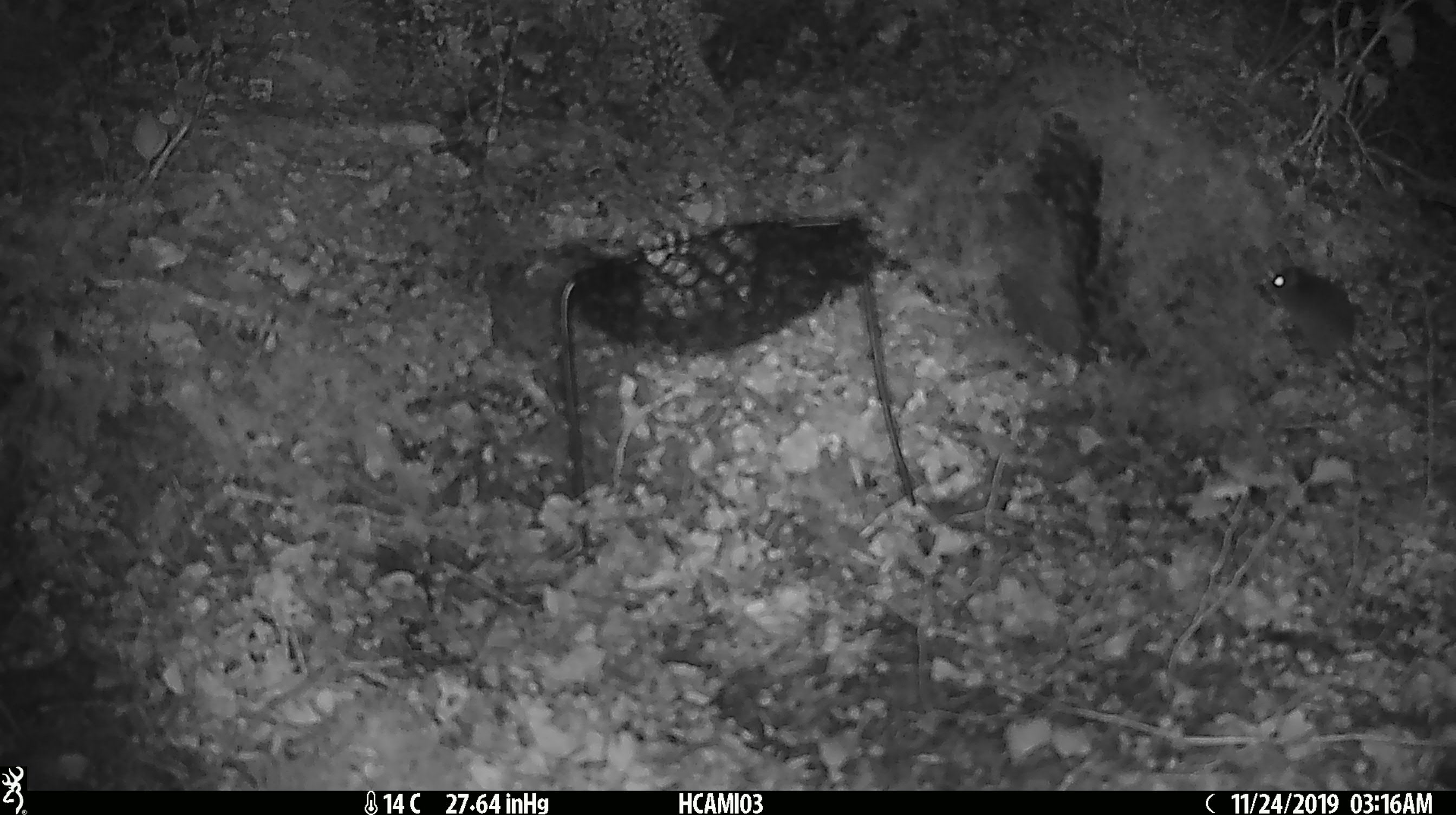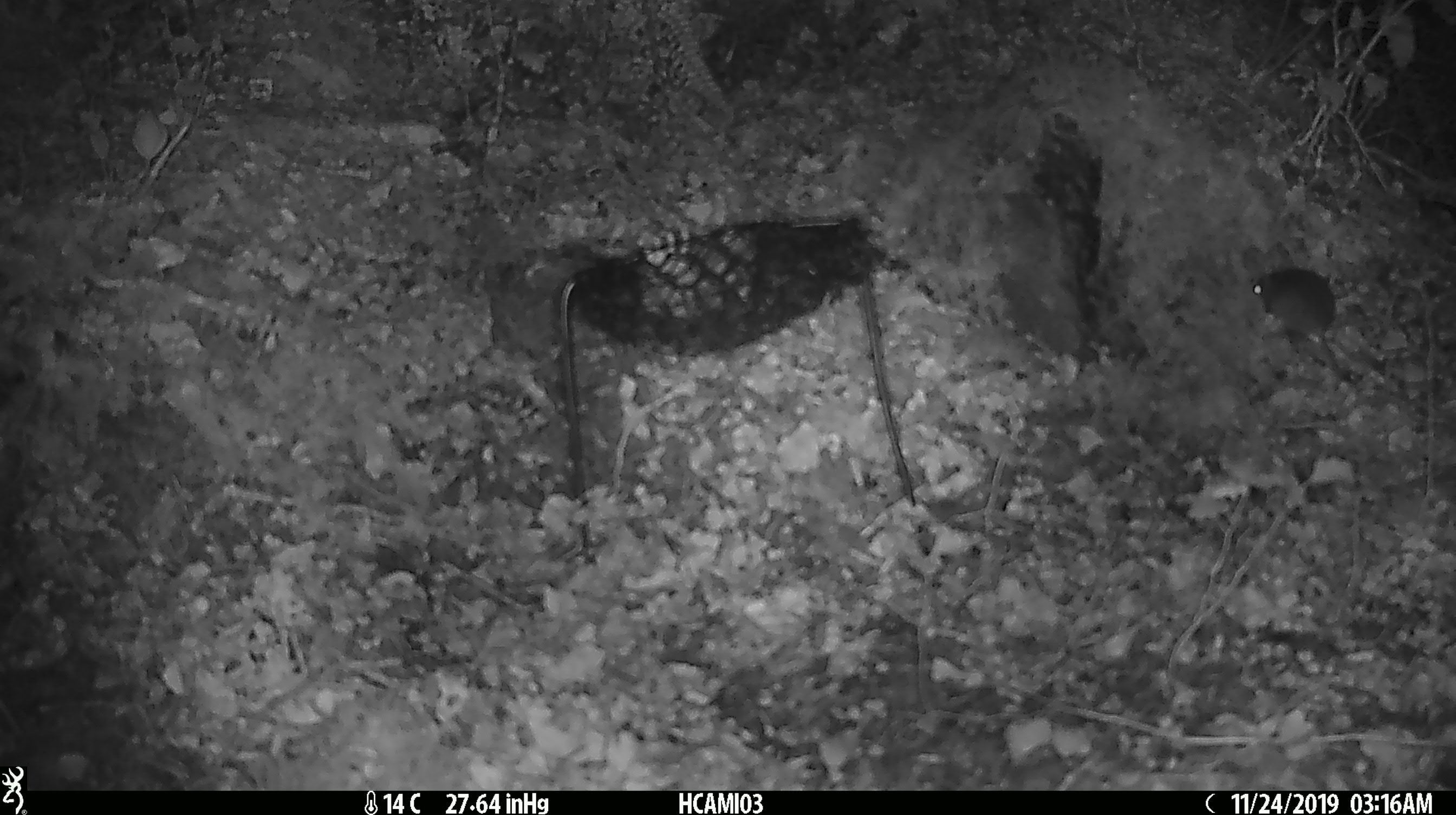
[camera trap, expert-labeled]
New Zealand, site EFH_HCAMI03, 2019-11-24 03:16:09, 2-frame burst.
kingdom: Animalia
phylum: Chordata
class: Mammalia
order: Rodentia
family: Muridae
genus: Mus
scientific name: Mus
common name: mouse